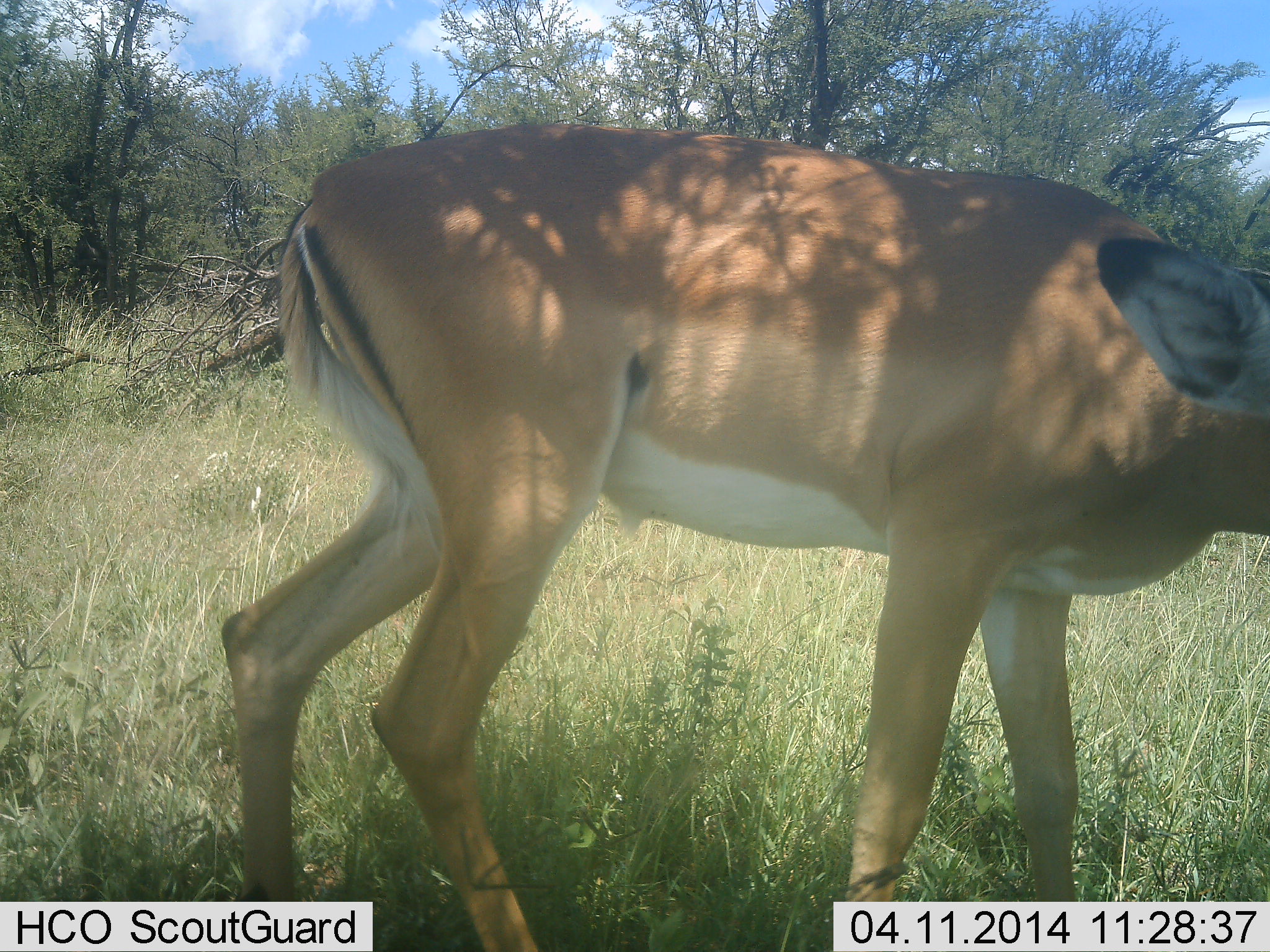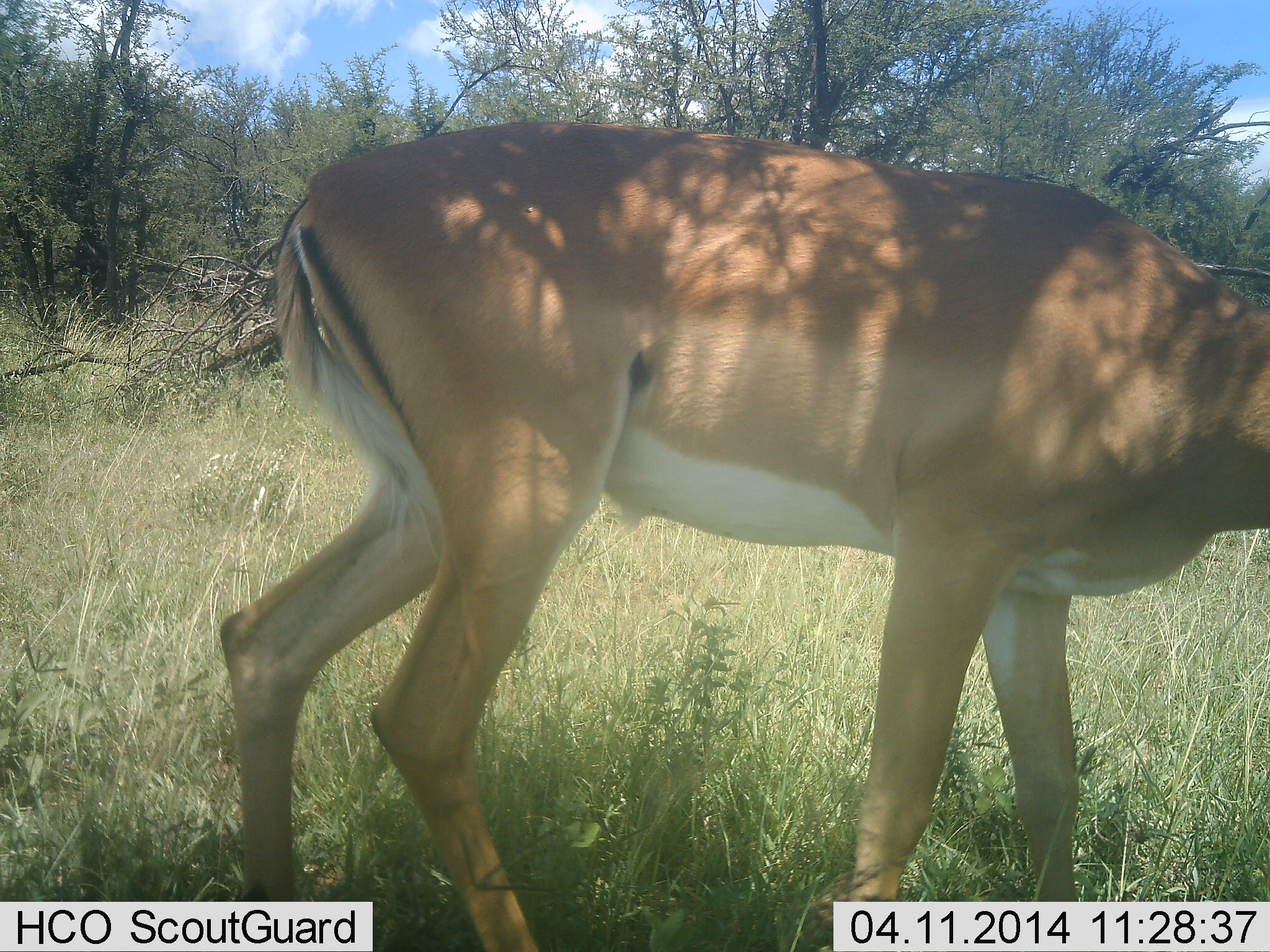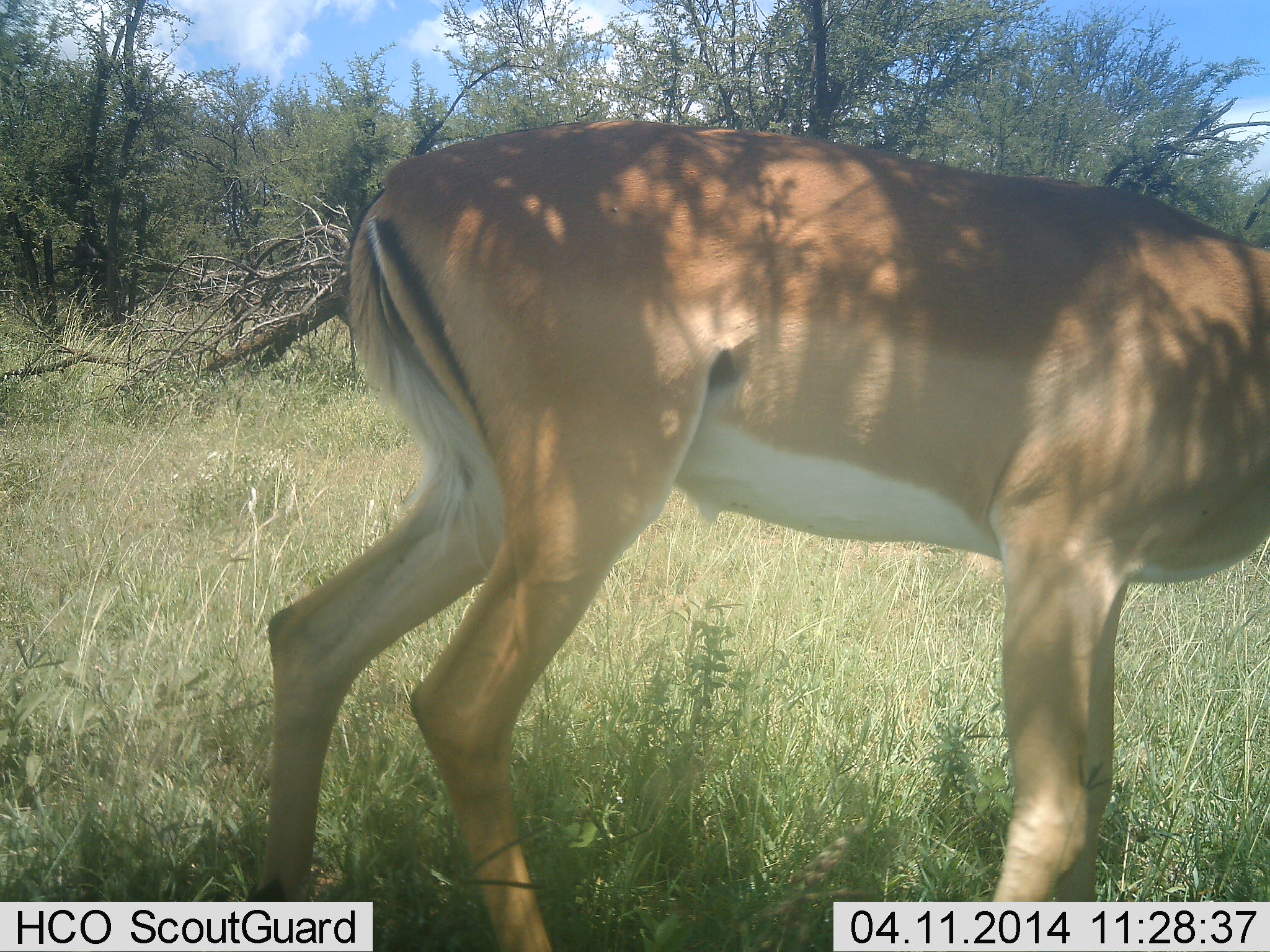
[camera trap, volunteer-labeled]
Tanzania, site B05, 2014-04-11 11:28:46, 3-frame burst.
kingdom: Animalia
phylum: Chordata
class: Mammalia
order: Artiodactyla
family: Bovidae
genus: Aepyceros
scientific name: Aepyceros melampus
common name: impala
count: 1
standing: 30%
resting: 0%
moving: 50%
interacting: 0%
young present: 0%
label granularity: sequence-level